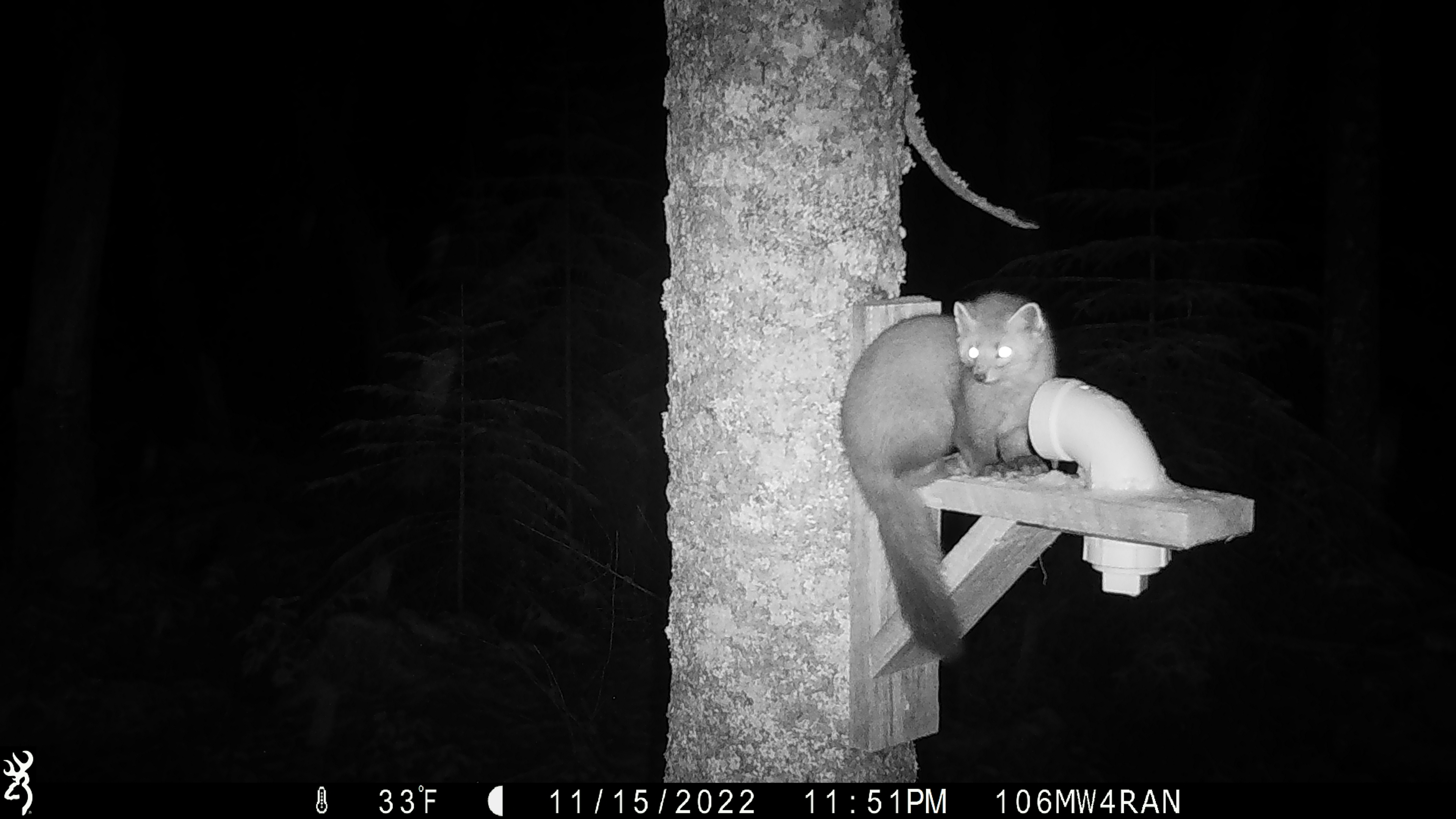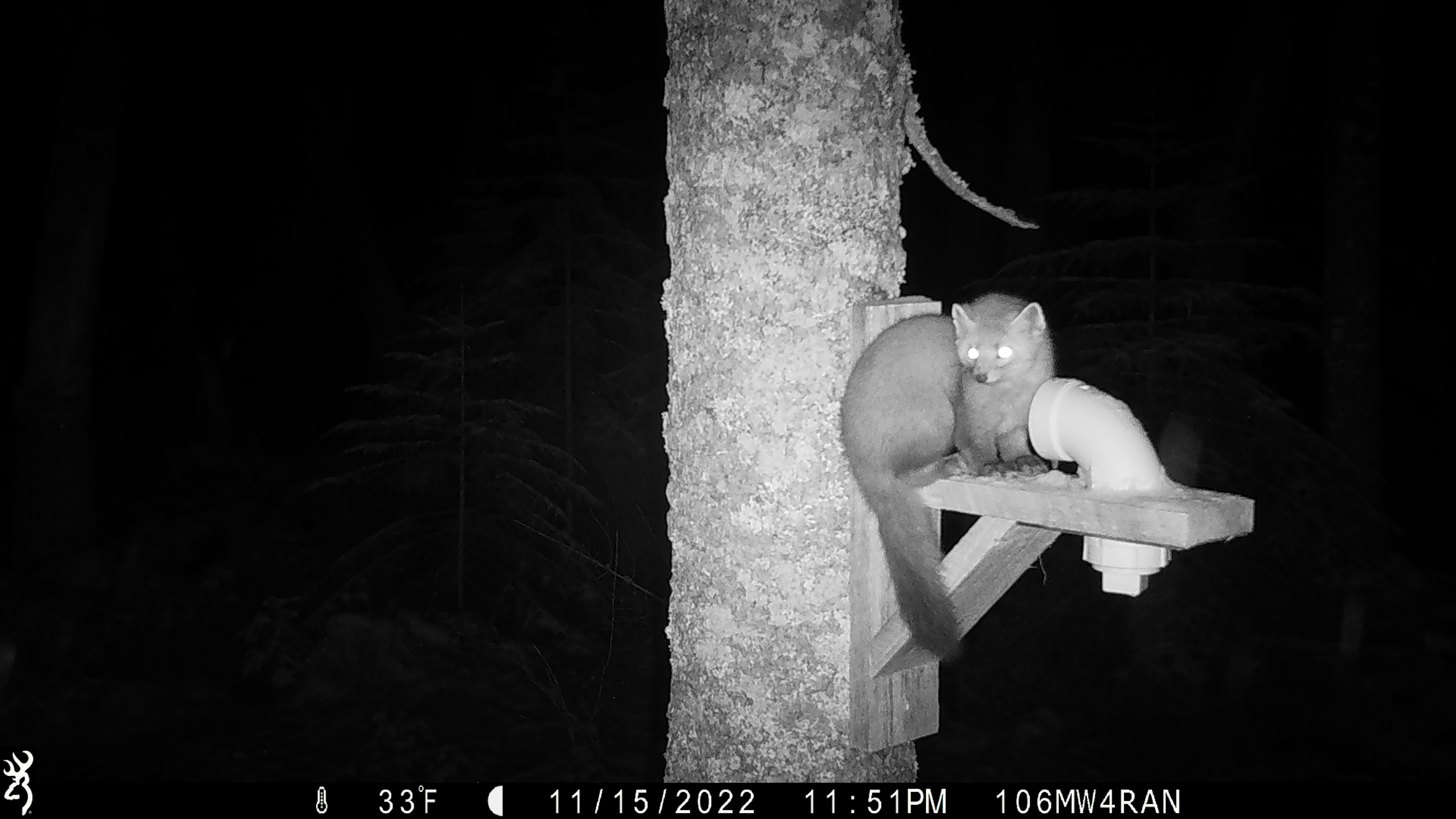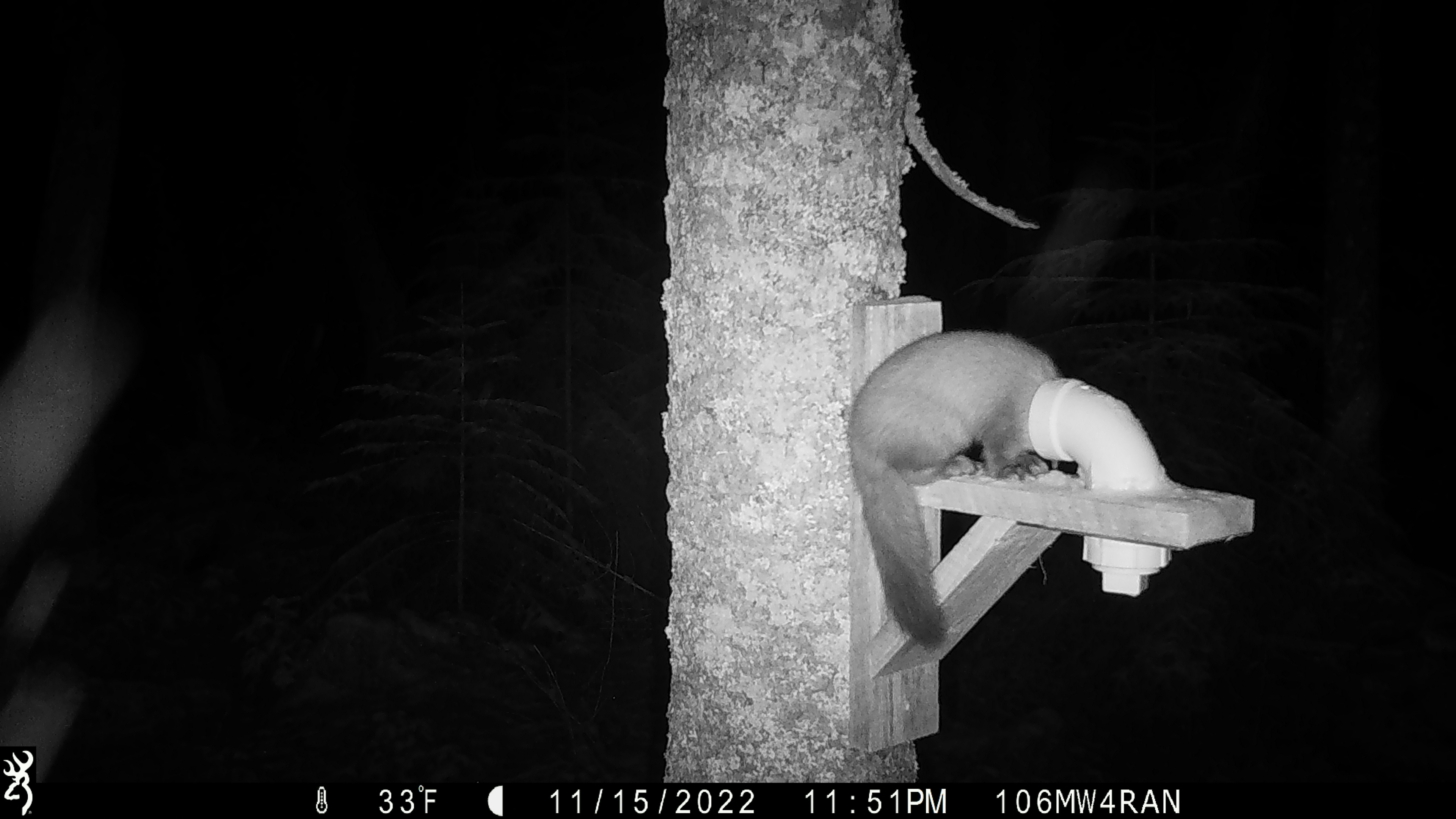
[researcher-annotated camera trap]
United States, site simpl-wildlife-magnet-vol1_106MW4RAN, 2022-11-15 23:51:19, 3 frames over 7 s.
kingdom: Animalia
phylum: Chordata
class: Mammalia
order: Carnivora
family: Mustelidae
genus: Martes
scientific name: Martes americana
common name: american marten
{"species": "american marten (Martes americana)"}